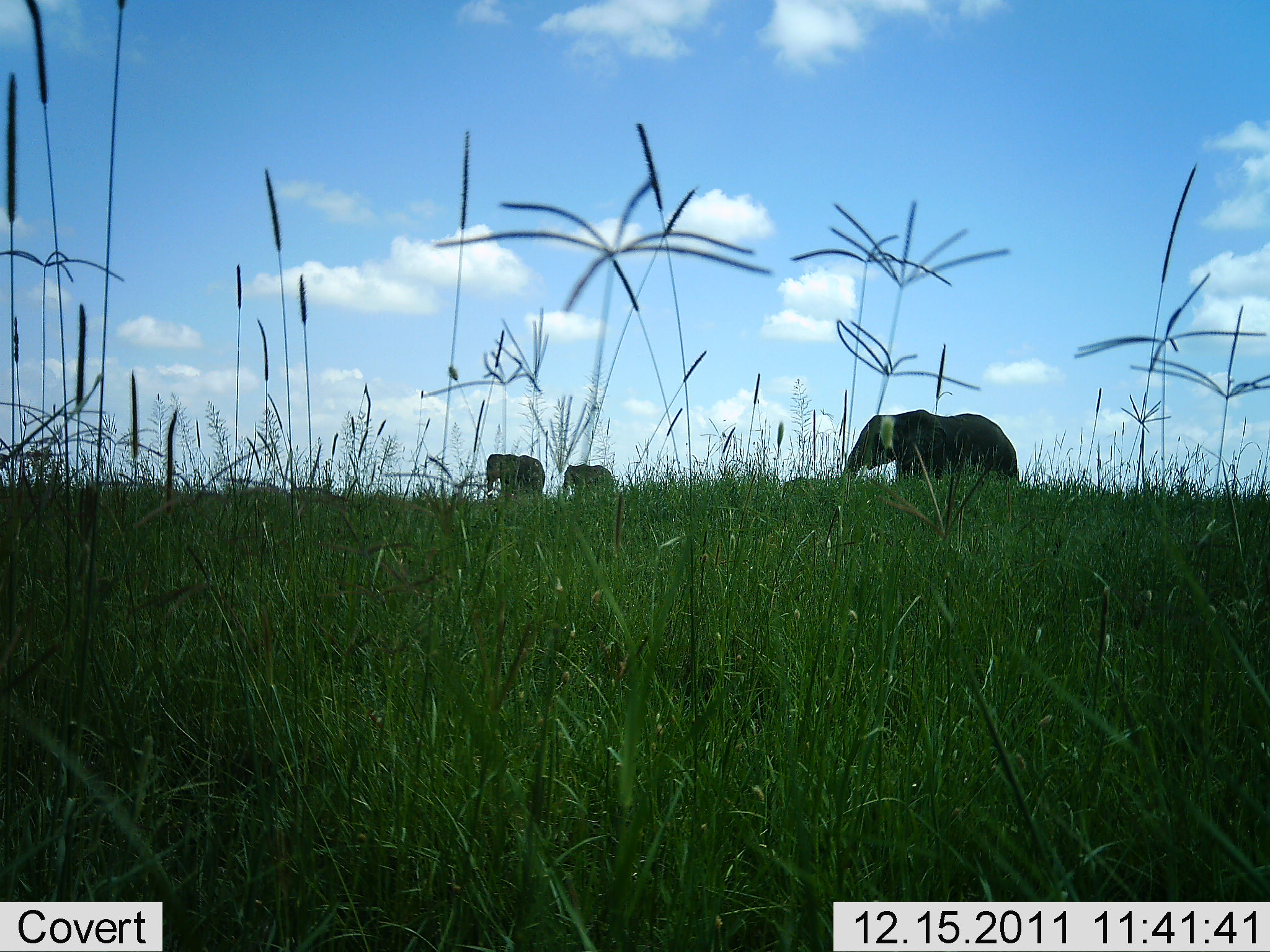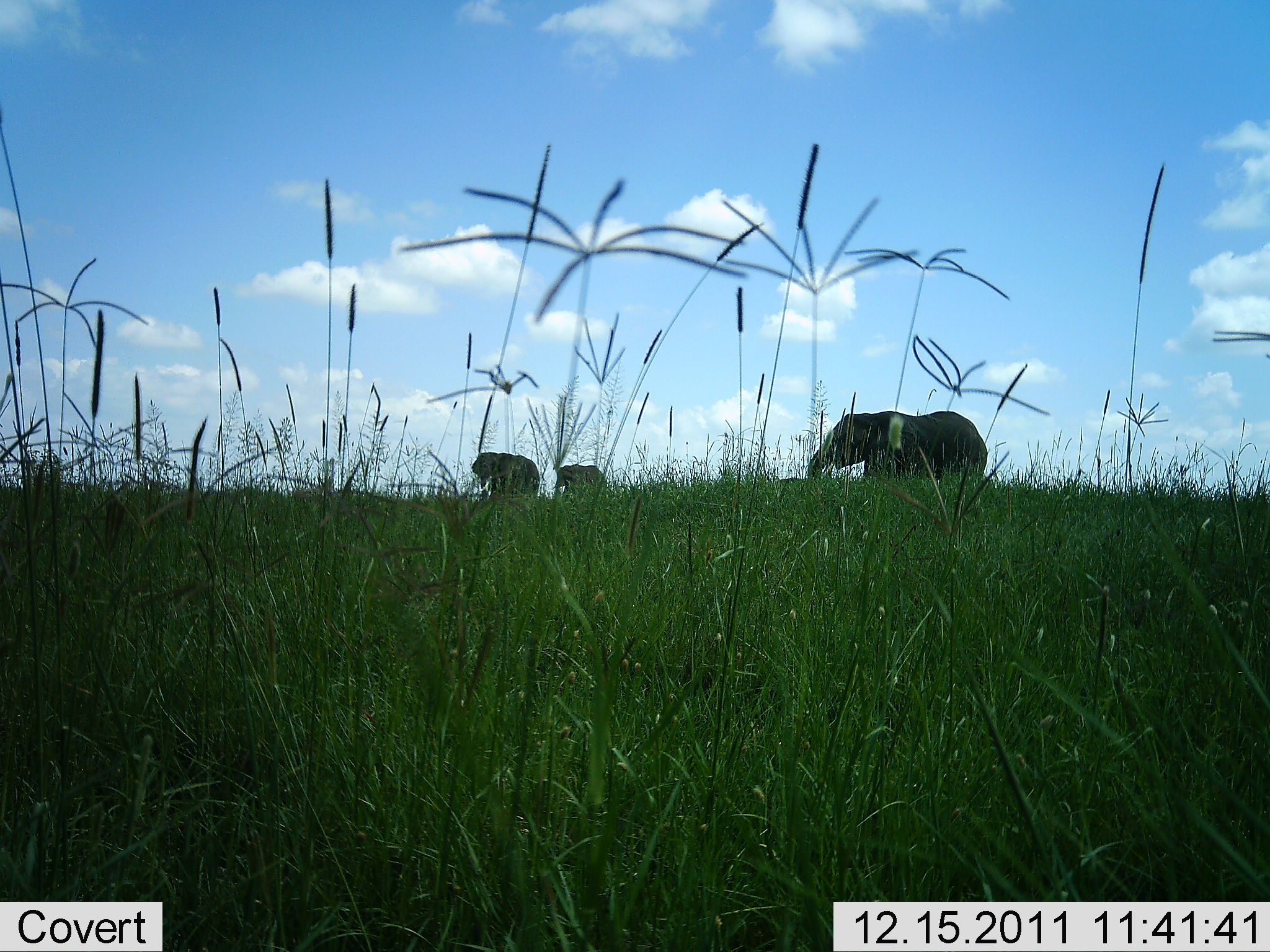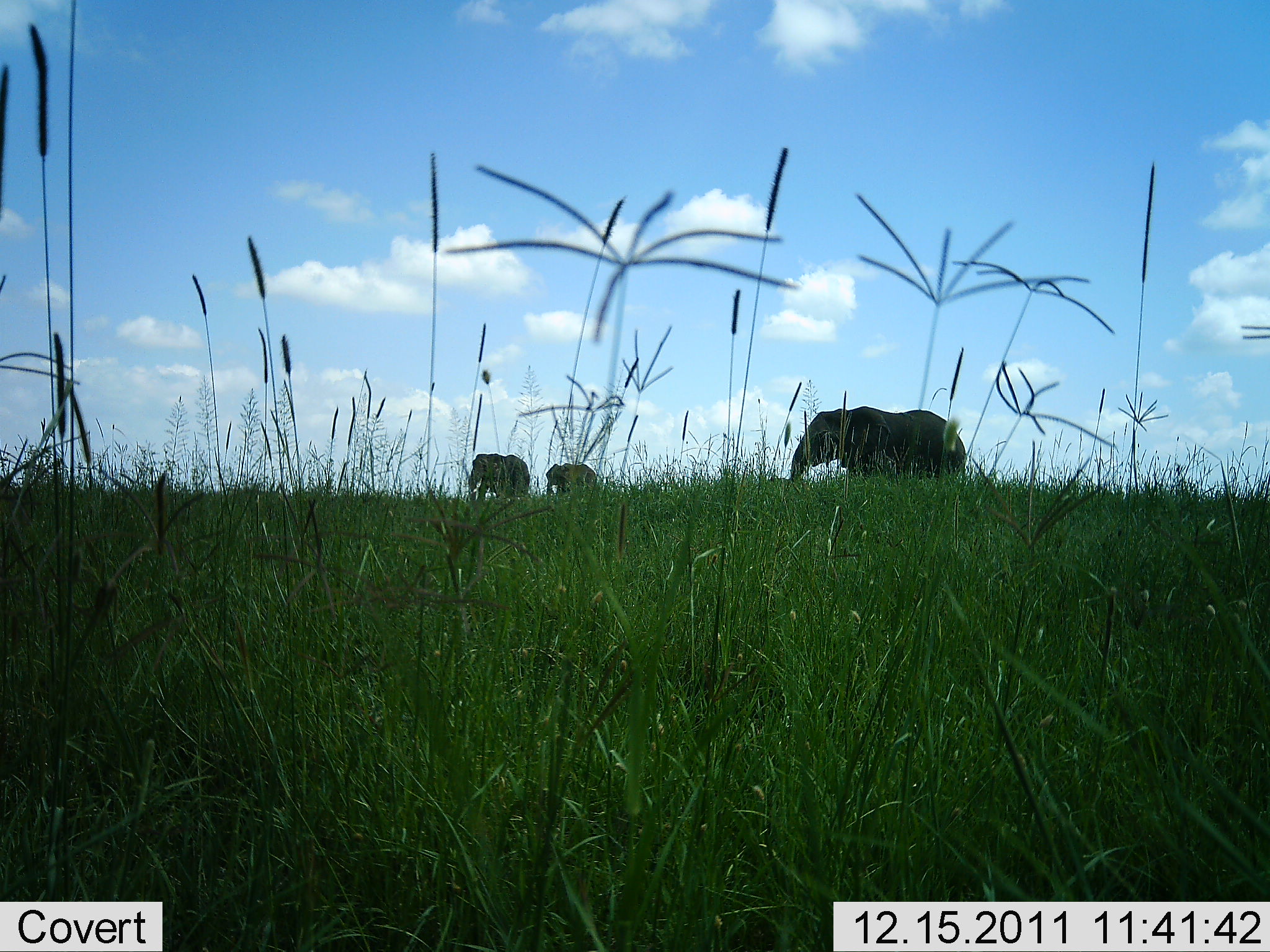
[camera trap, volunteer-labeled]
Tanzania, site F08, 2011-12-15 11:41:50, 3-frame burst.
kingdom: Animalia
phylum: Chordata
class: Mammalia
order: Proboscidea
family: Elephantidae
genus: Loxodonta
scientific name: Loxodonta africana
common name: african bush elephant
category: elephant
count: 3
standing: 31%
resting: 0%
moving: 69%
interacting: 0%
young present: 0%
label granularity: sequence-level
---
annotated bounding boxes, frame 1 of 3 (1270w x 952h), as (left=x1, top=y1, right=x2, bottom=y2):
animal: (left=838, top=409, right=1020, bottom=484); (left=486, top=453, right=545, bottom=501); (left=562, top=463, right=615, bottom=502)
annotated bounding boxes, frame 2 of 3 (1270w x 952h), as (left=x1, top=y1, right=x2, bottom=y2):
animal: (left=807, top=410, right=989, bottom=485); (left=471, top=451, right=540, bottom=499); (left=551, top=464, right=607, bottom=503)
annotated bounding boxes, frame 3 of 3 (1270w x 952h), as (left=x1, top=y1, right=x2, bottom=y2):
animal: (left=791, top=406, right=968, bottom=485); (left=468, top=453, right=531, bottom=500); (left=546, top=463, right=599, bottom=502)